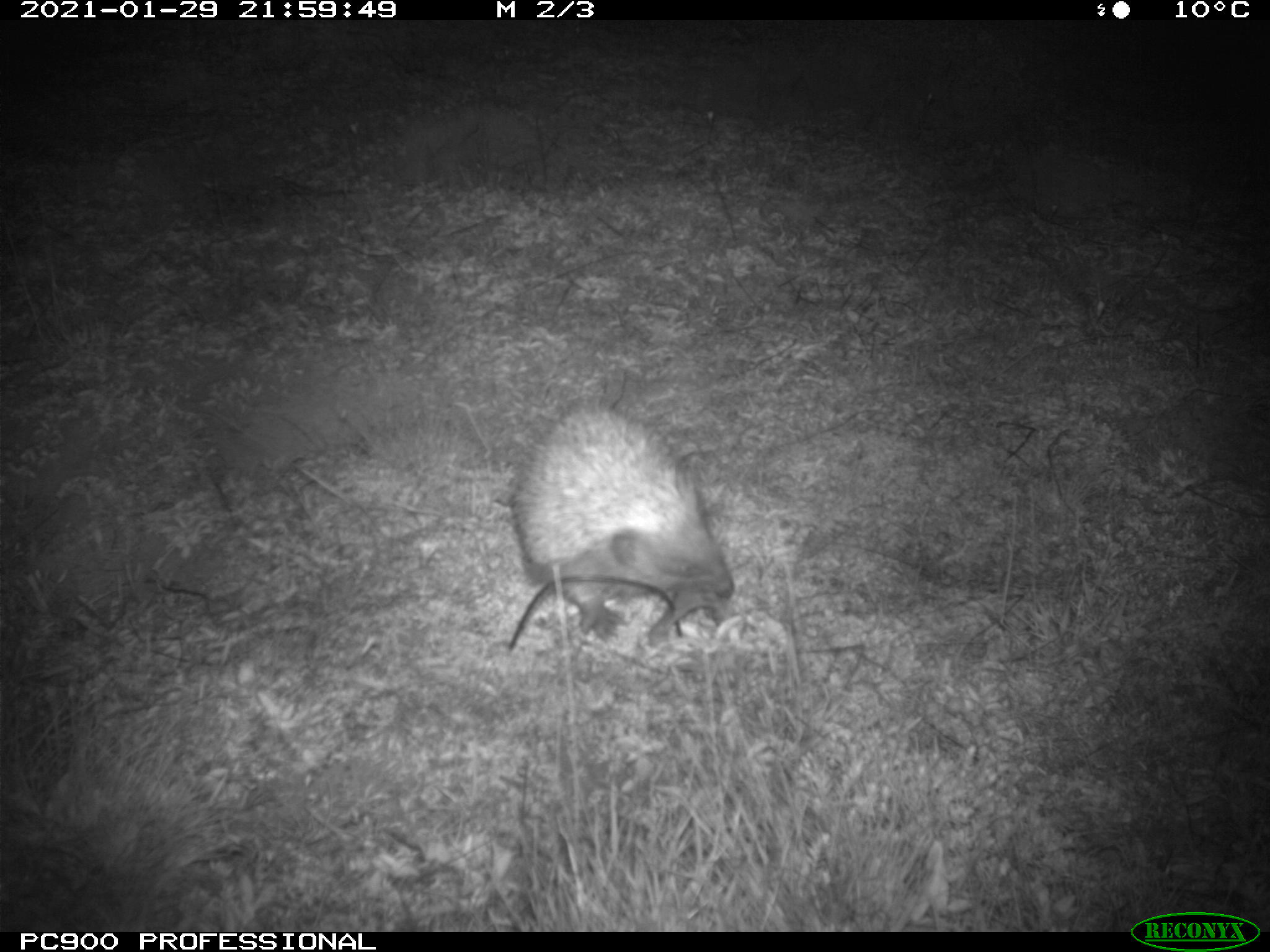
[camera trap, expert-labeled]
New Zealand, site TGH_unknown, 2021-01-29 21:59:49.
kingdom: Animalia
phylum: Chordata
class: Mammalia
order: Eulipotyphla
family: Erinaceidae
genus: Erinaceus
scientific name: Erinaceus europaeus europaeus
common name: european hedgehog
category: hedgehog